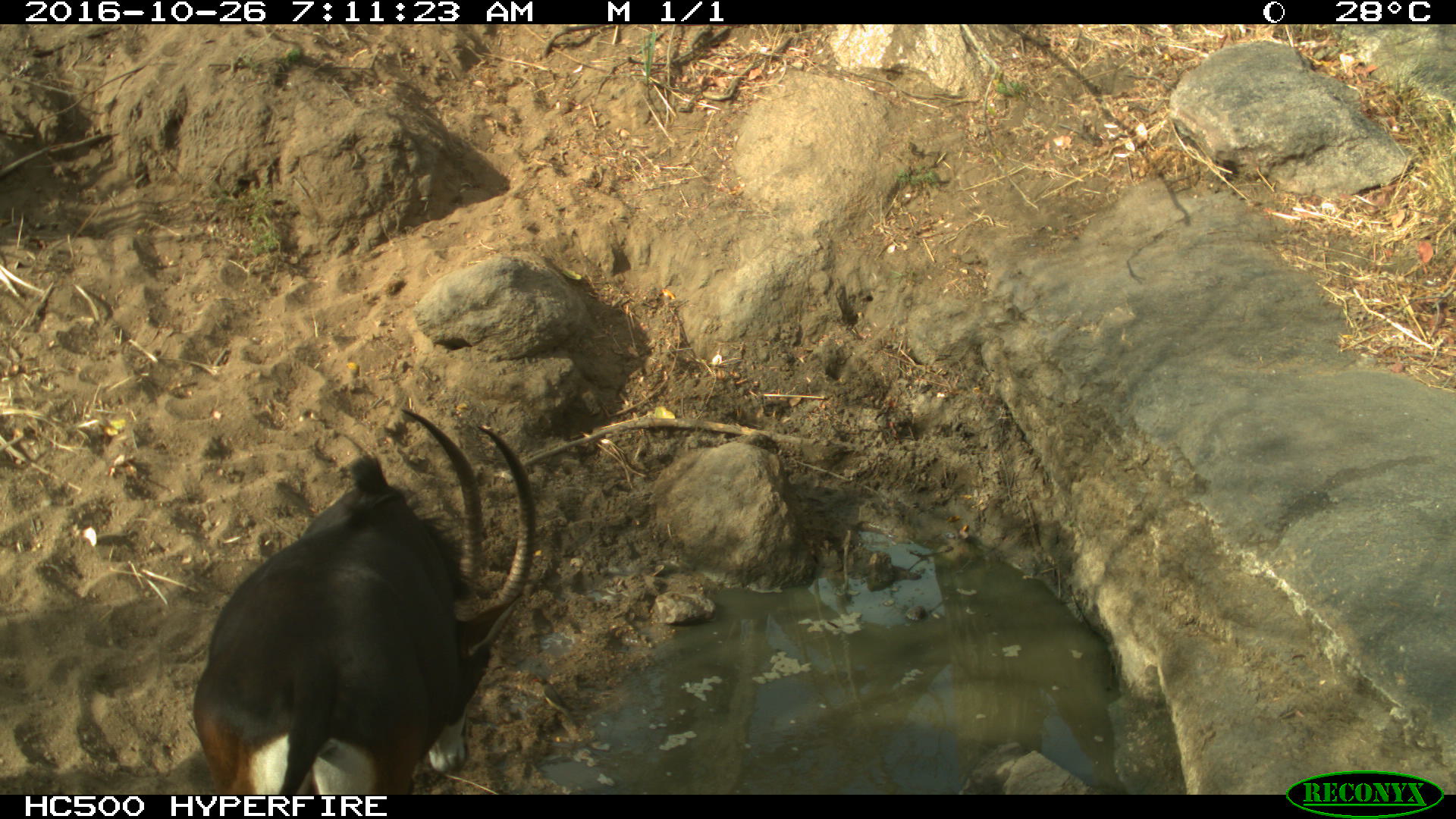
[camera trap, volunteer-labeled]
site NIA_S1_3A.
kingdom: Animalia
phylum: Chordata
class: Mammalia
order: Artiodactyla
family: Bovidae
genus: Hippotragus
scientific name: Hippotragus niger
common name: sable antelope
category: sable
Sable (sable antelope) (Hippotragus niger), count 1. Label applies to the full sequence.